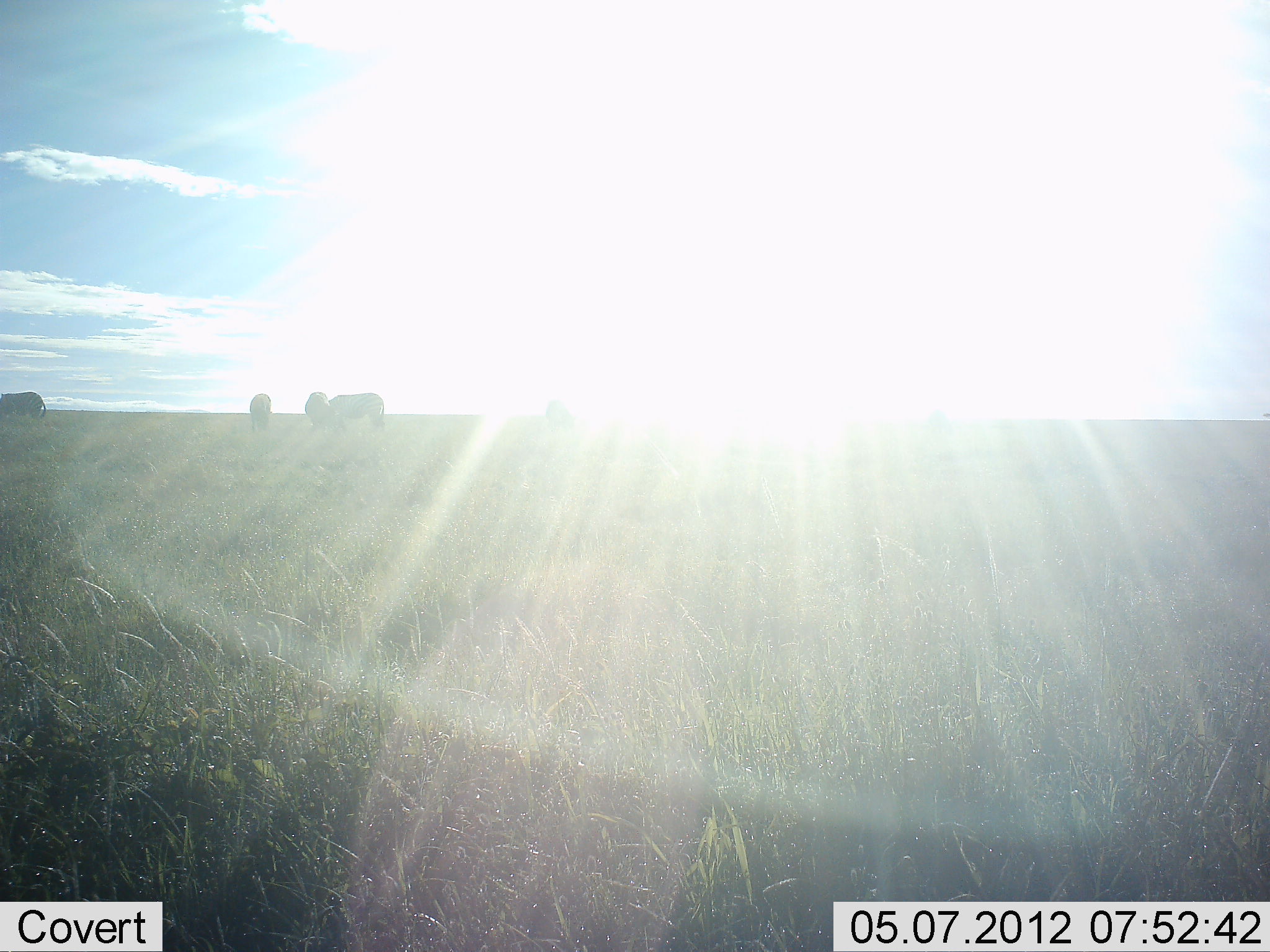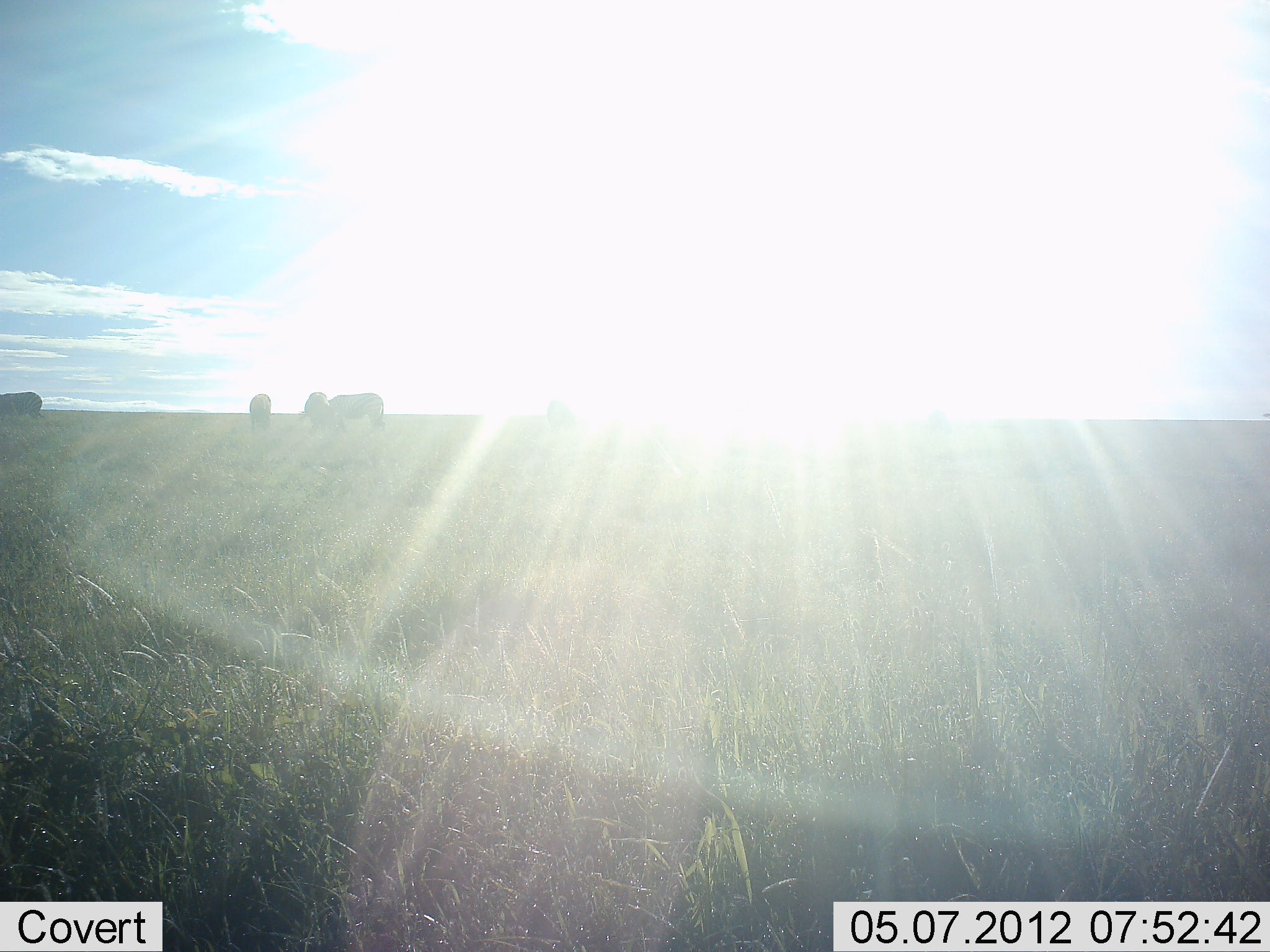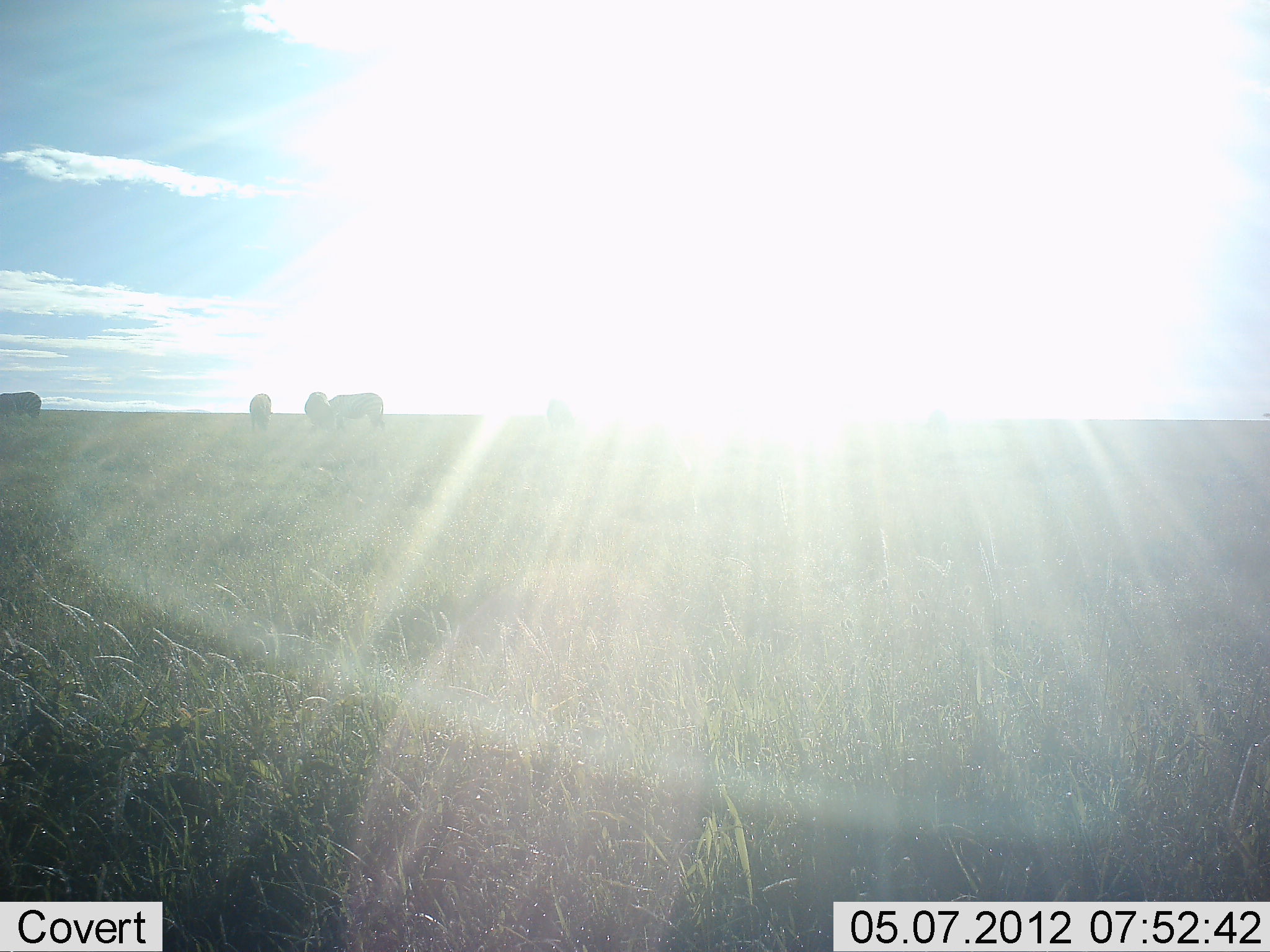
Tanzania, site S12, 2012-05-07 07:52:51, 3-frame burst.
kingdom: Animalia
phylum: Chordata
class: Mammalia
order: Artiodactyla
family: Bovidae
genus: Connochaetes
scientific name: Connochaetes taurinus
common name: blue wildebeest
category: wildebeest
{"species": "wildebeest (blue wildebeest) (Connochaetes taurinus)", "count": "4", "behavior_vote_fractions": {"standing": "50%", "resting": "0%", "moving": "0%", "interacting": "0%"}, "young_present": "0%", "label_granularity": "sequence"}